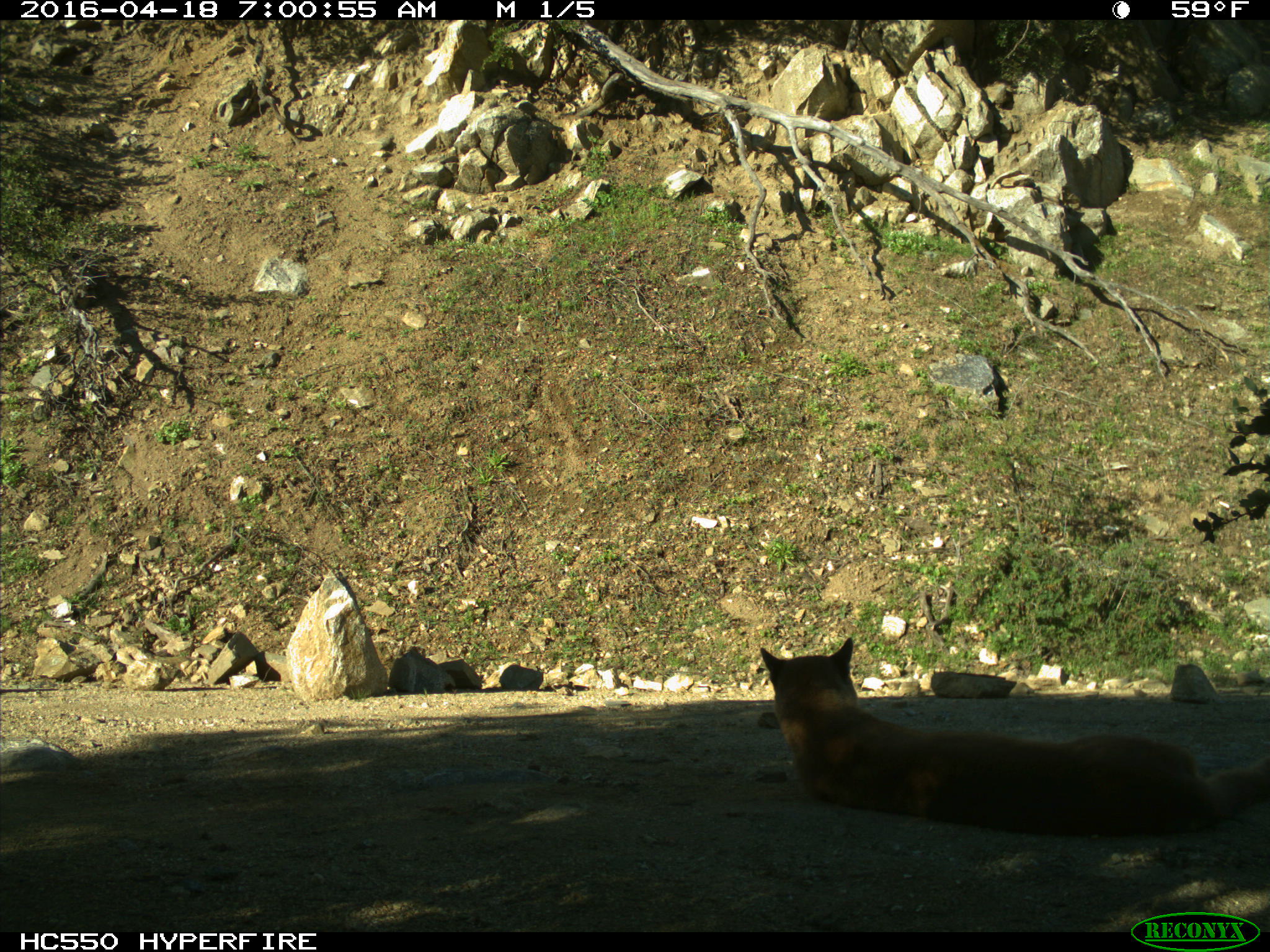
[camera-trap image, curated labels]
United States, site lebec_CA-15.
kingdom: Animalia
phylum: Chordata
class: Mammalia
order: Carnivora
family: Felidae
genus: Puma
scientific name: Puma concolor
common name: mountain lion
Puma concolor (mountain lion).